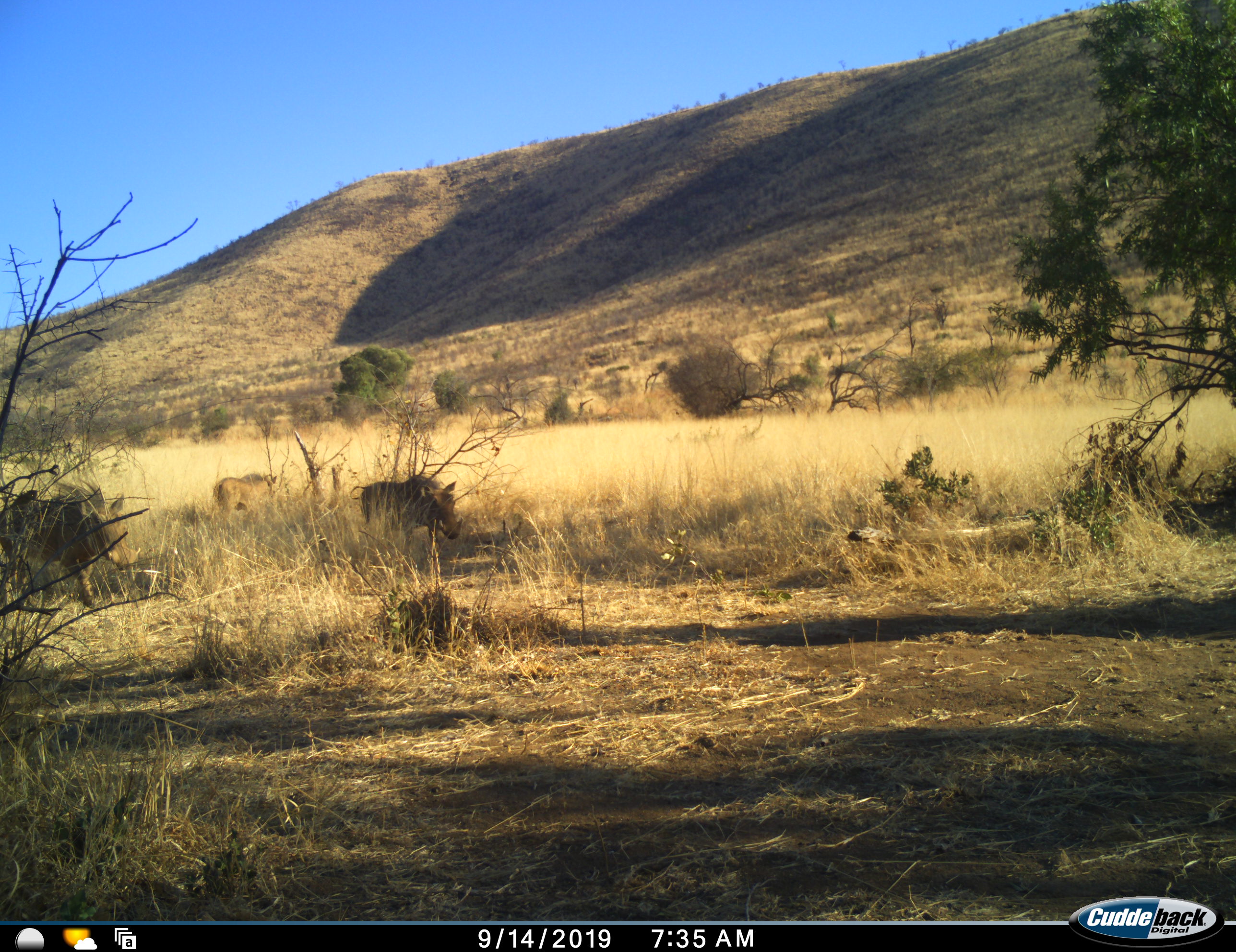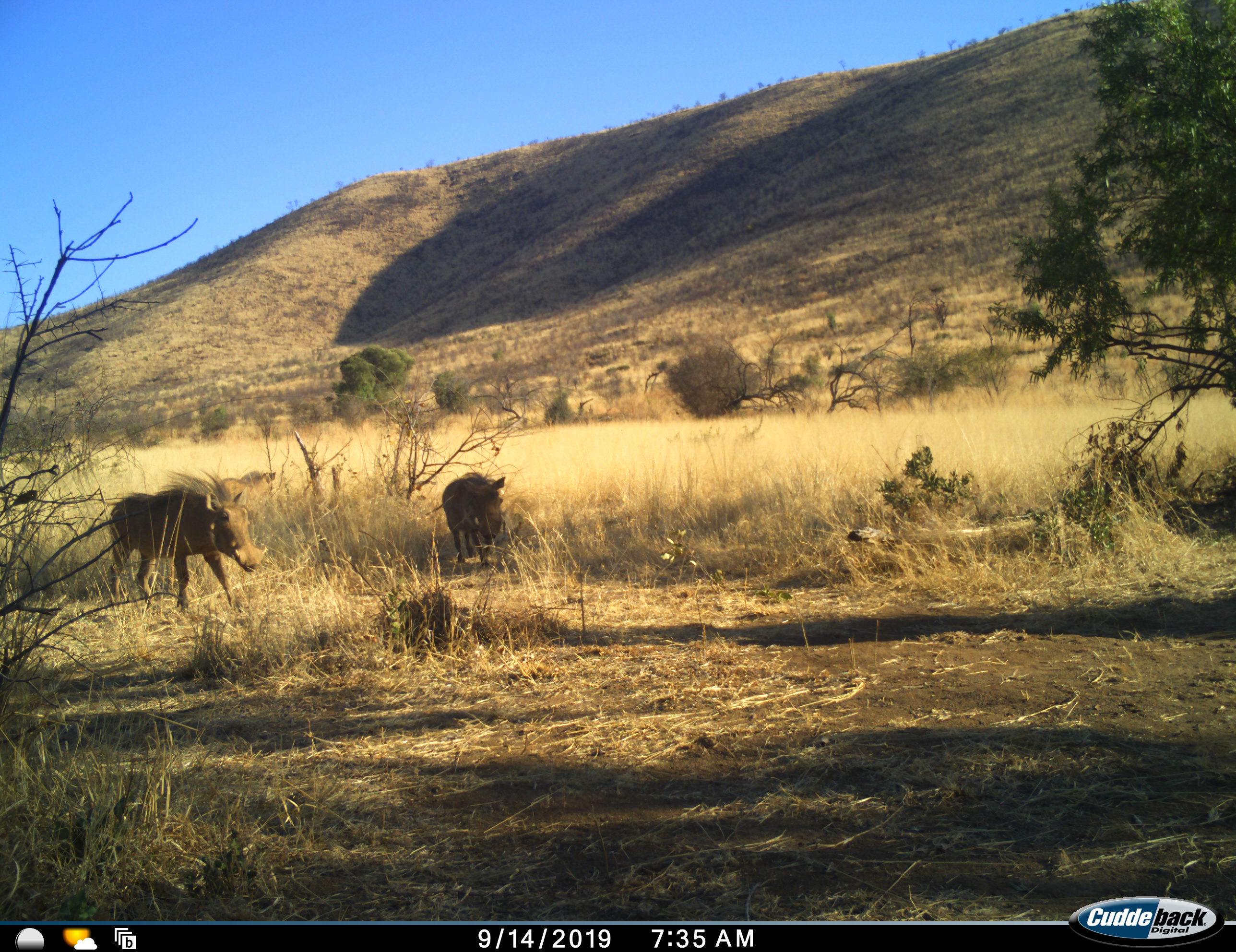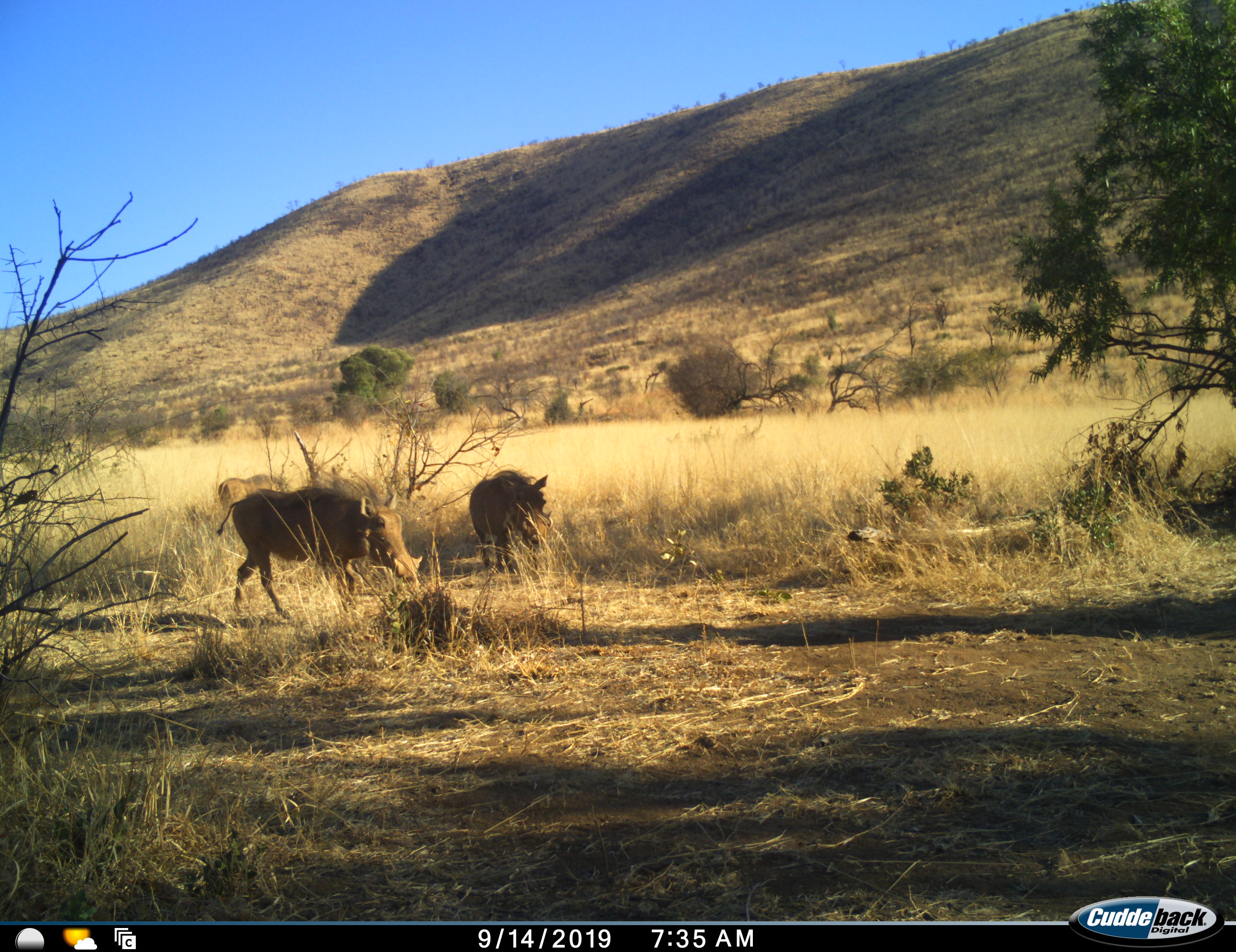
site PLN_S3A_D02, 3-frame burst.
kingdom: Animalia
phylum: Chordata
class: Mammalia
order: Artiodactyla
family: Suidae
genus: Phacochoerus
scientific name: Phacochoerus africanus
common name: warthog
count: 3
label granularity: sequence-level